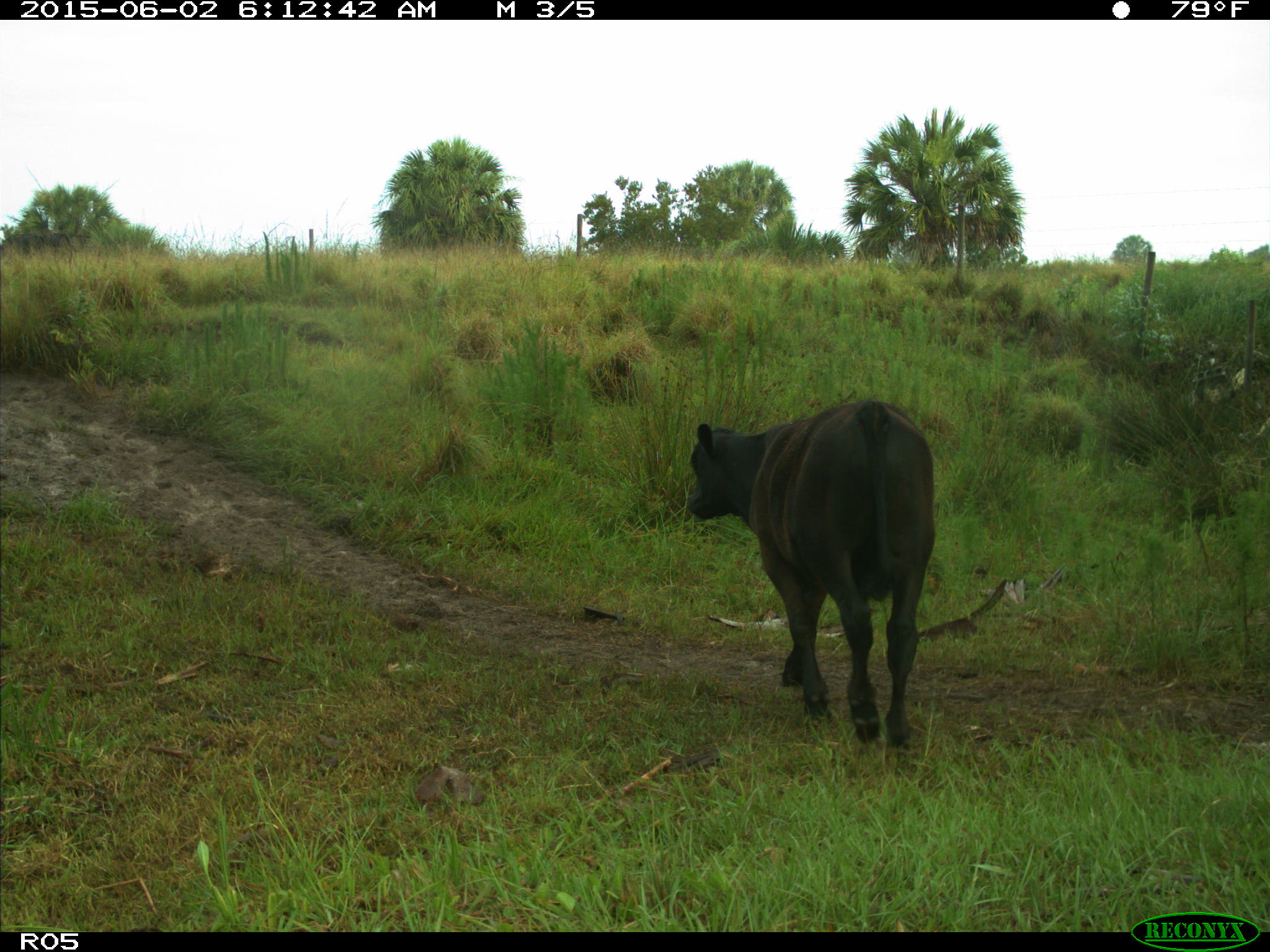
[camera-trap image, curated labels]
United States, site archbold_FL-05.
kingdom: Animalia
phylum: Chordata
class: Mammalia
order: Artiodactyla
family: Bovidae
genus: Bos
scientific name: Bos taurus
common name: domestic cow